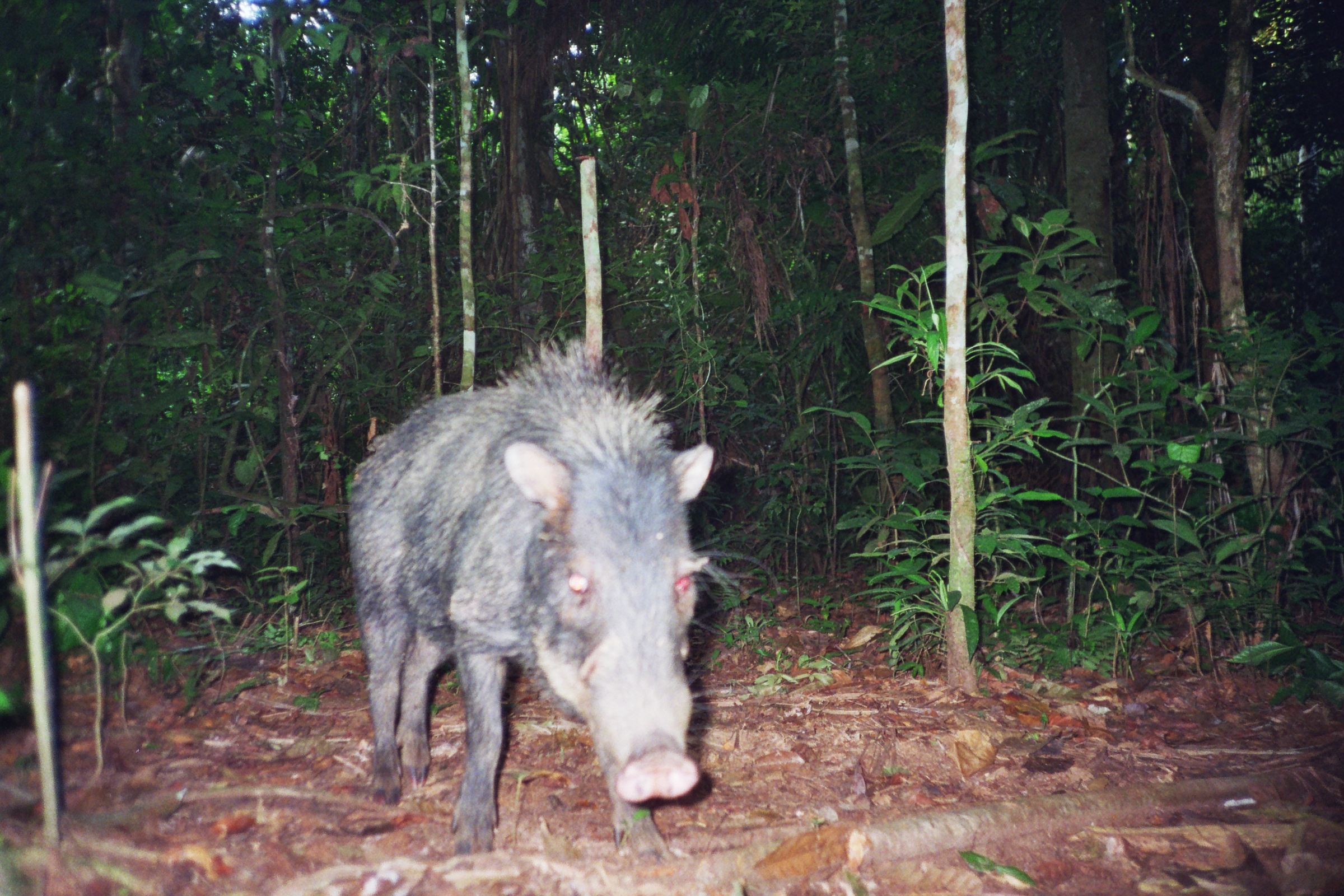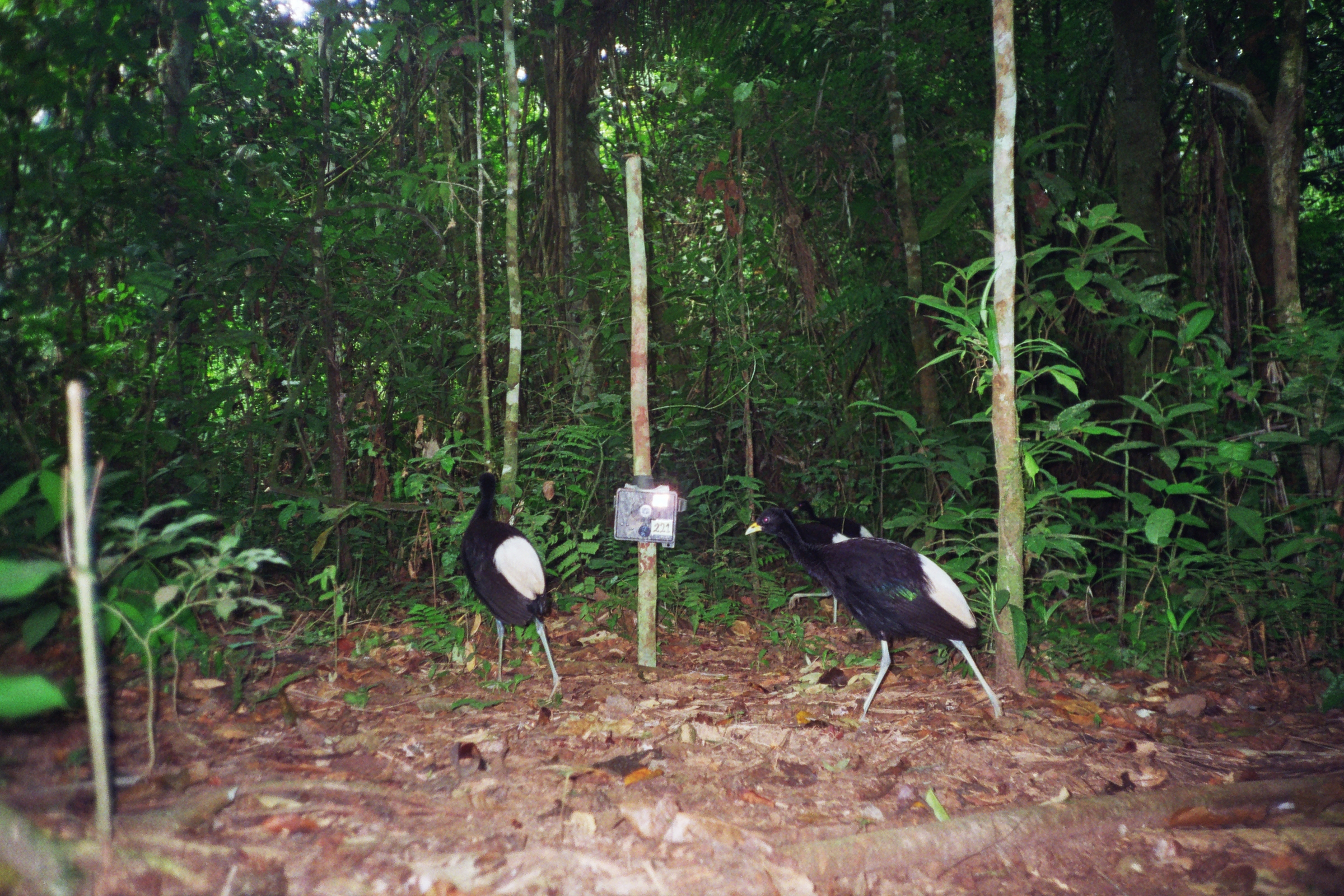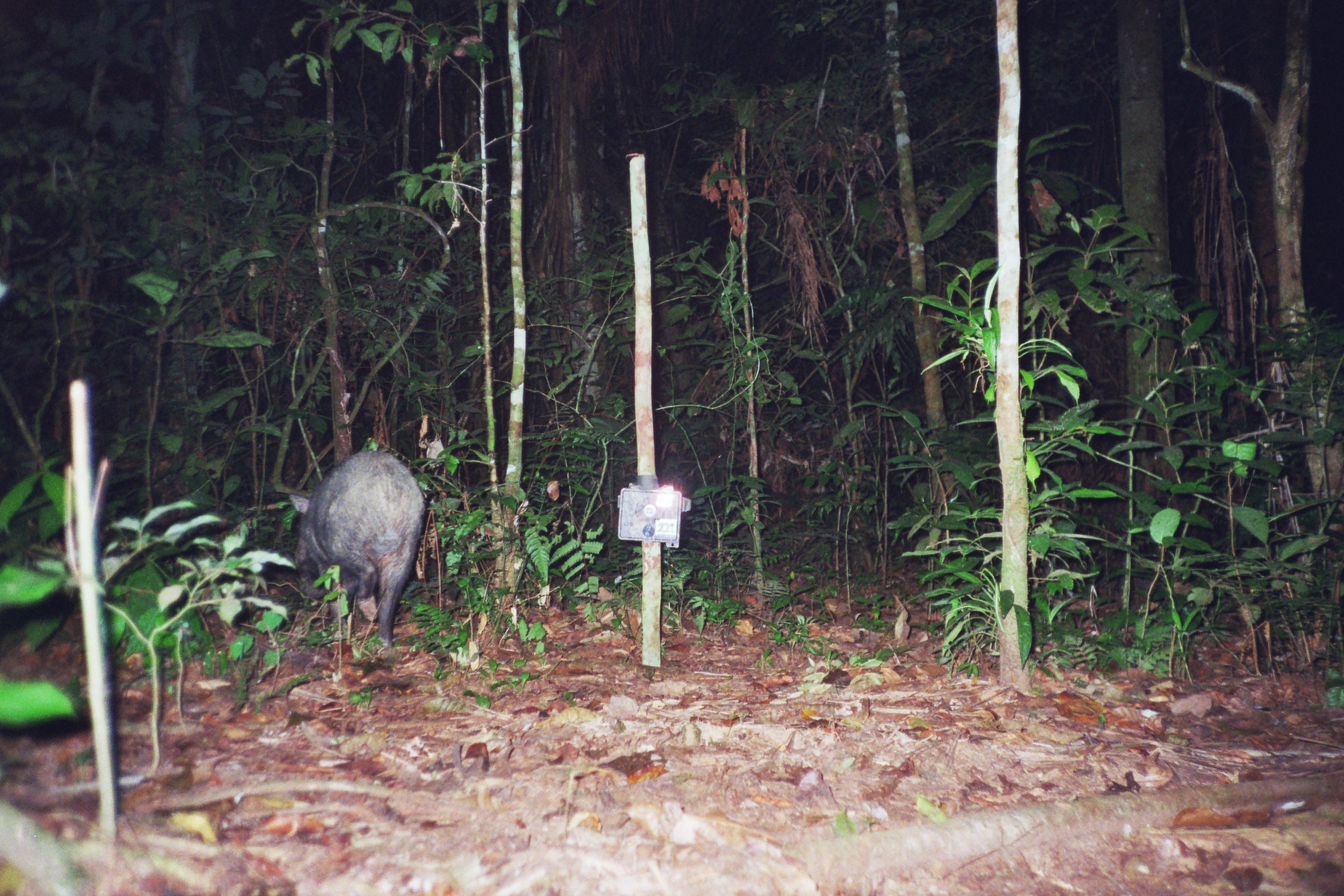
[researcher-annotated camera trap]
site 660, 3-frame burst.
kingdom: Animalia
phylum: Chordata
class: Mammalia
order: Artiodactyla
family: Tayassuidae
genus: Tayassu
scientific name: Tayassu pecari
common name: white-lipped peccary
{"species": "Tayassu pecari (white-lipped peccary)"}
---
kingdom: Animalia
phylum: Chordata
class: Aves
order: Gruiformes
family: Psophiidae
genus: Psophia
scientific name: Psophia leucoptera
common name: pale-winged trumpeter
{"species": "Psophia leucoptera (pale-winged trumpeter)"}